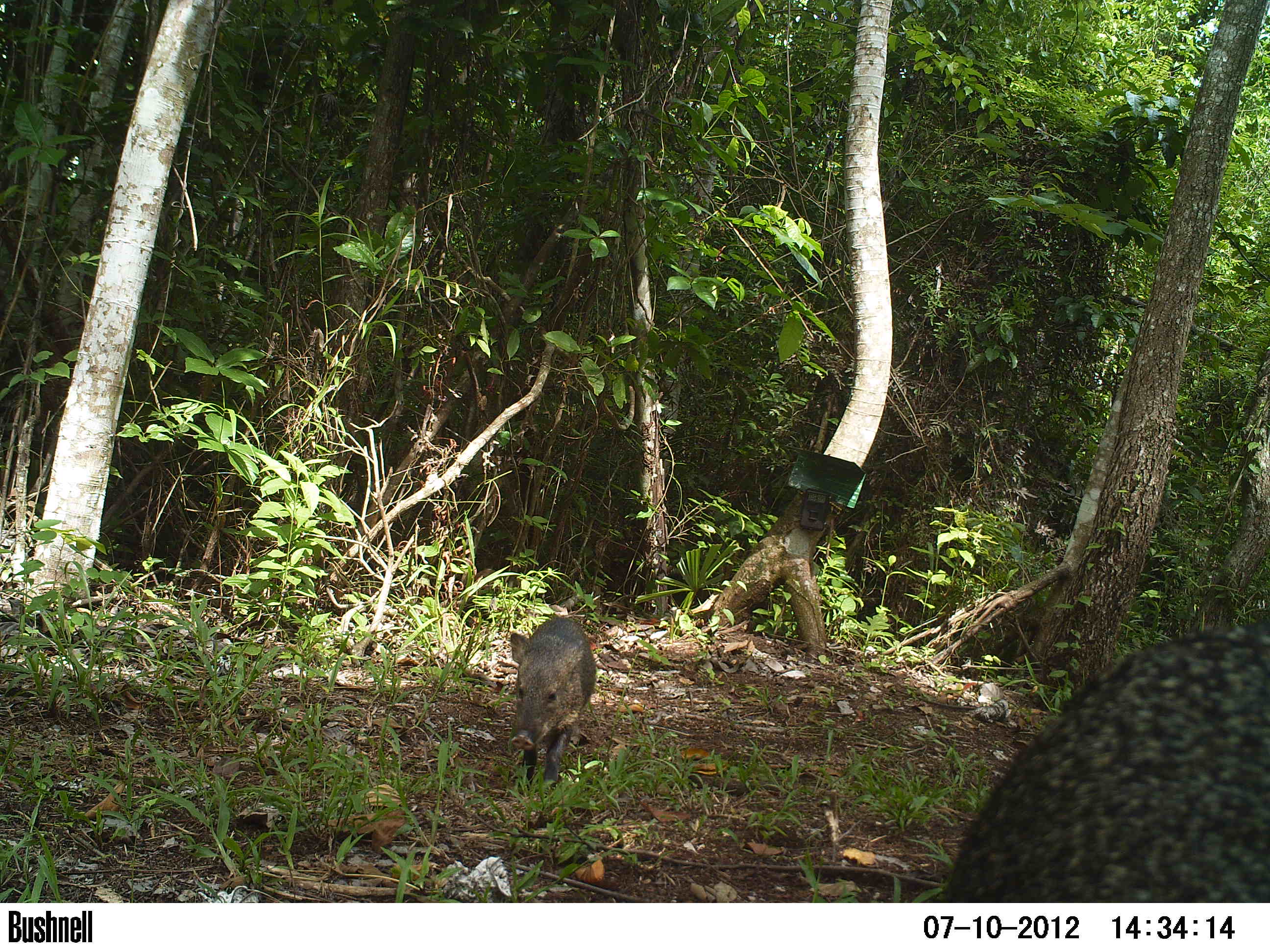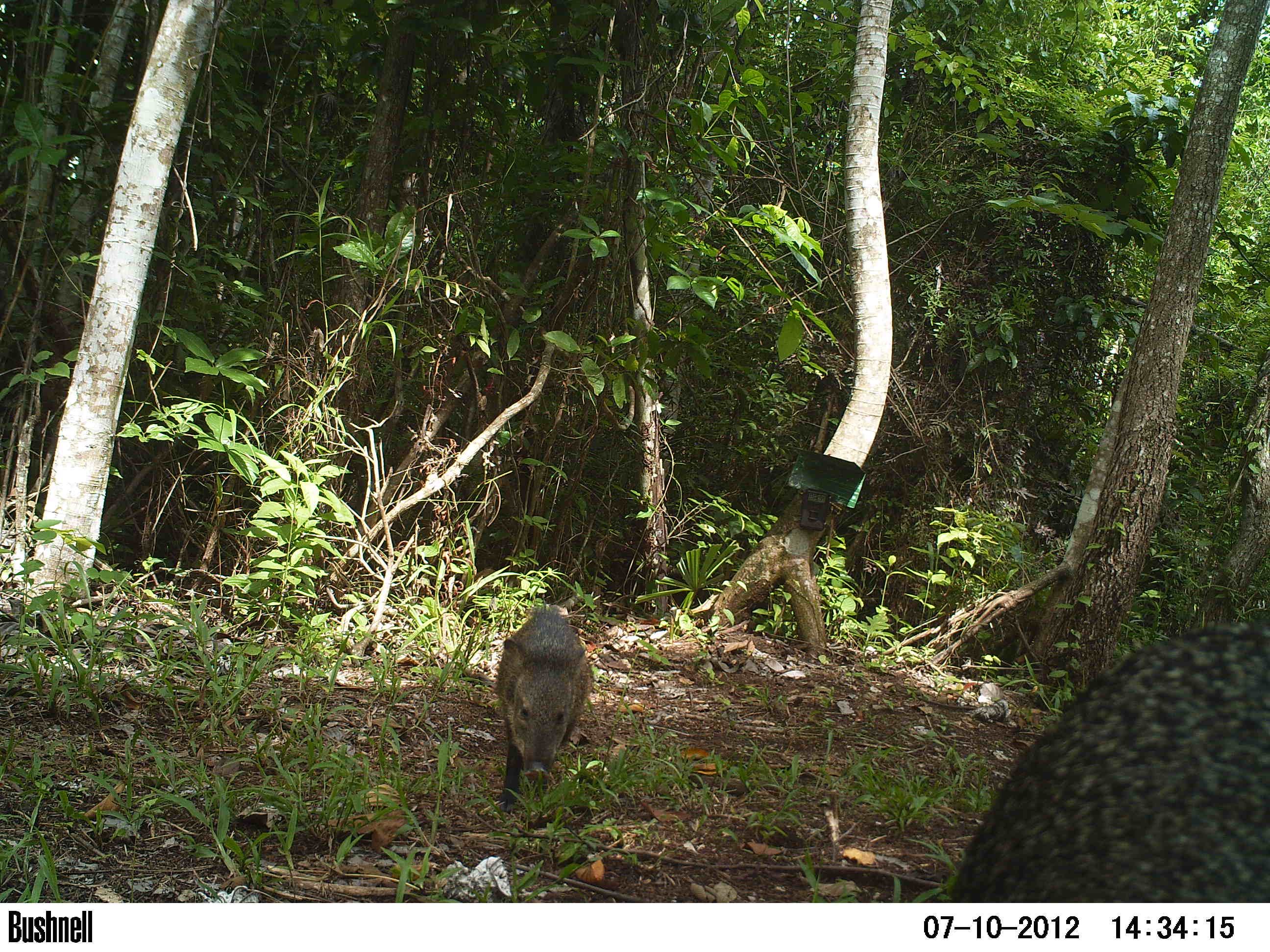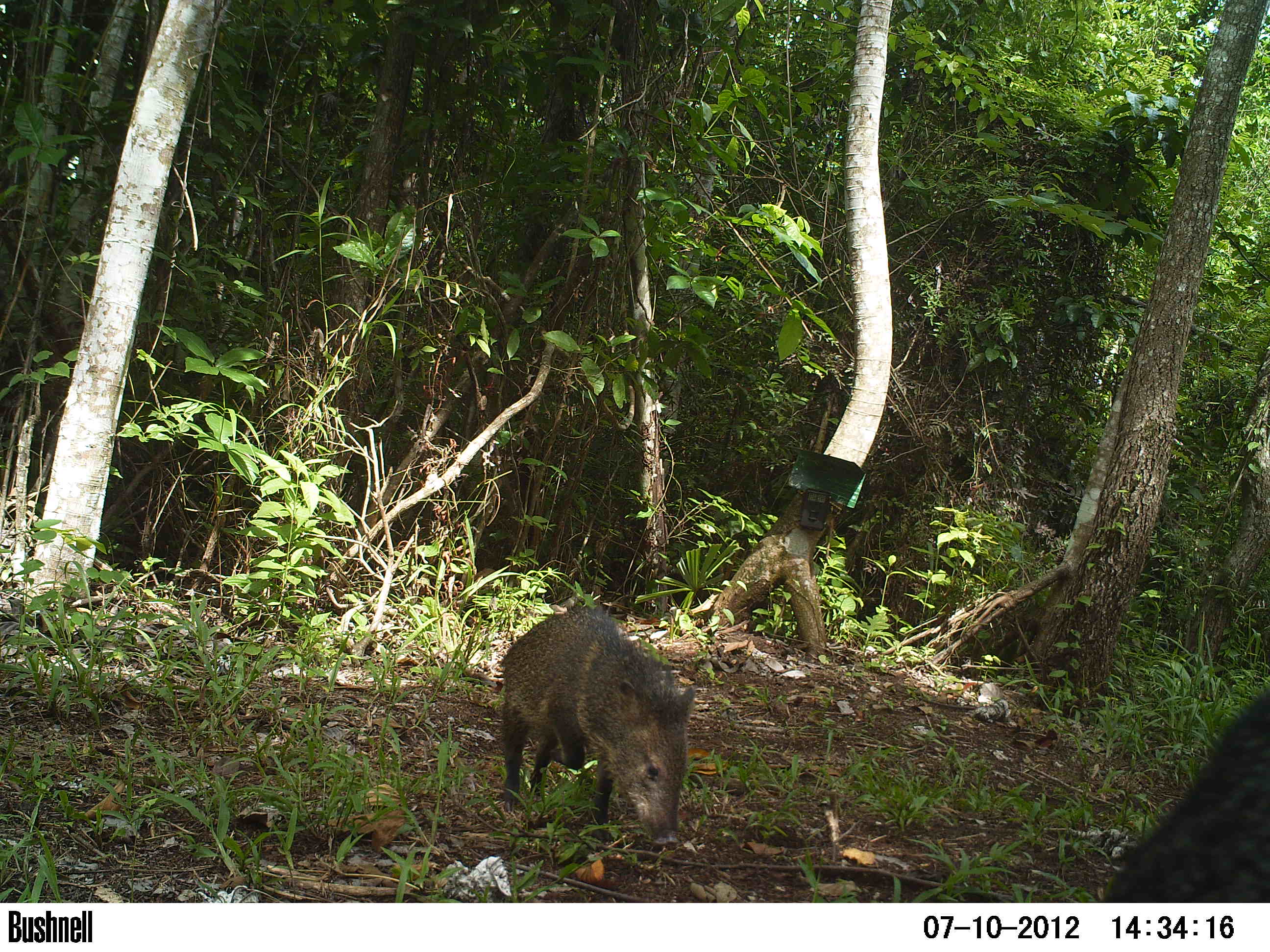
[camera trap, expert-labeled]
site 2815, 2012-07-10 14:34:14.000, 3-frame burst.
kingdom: Animalia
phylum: Chordata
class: Mammalia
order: Artiodactyla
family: Tayassuidae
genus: Pecari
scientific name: Pecari tajacu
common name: collared peccary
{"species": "Pecari tajacu (collared peccary)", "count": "5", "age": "adult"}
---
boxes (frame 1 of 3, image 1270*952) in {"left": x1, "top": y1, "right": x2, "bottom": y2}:
pecari tajacu: {"left": 938, "top": 618, "right": 1270, "bottom": 902}; {"left": 509, "top": 615, "right": 596, "bottom": 796}